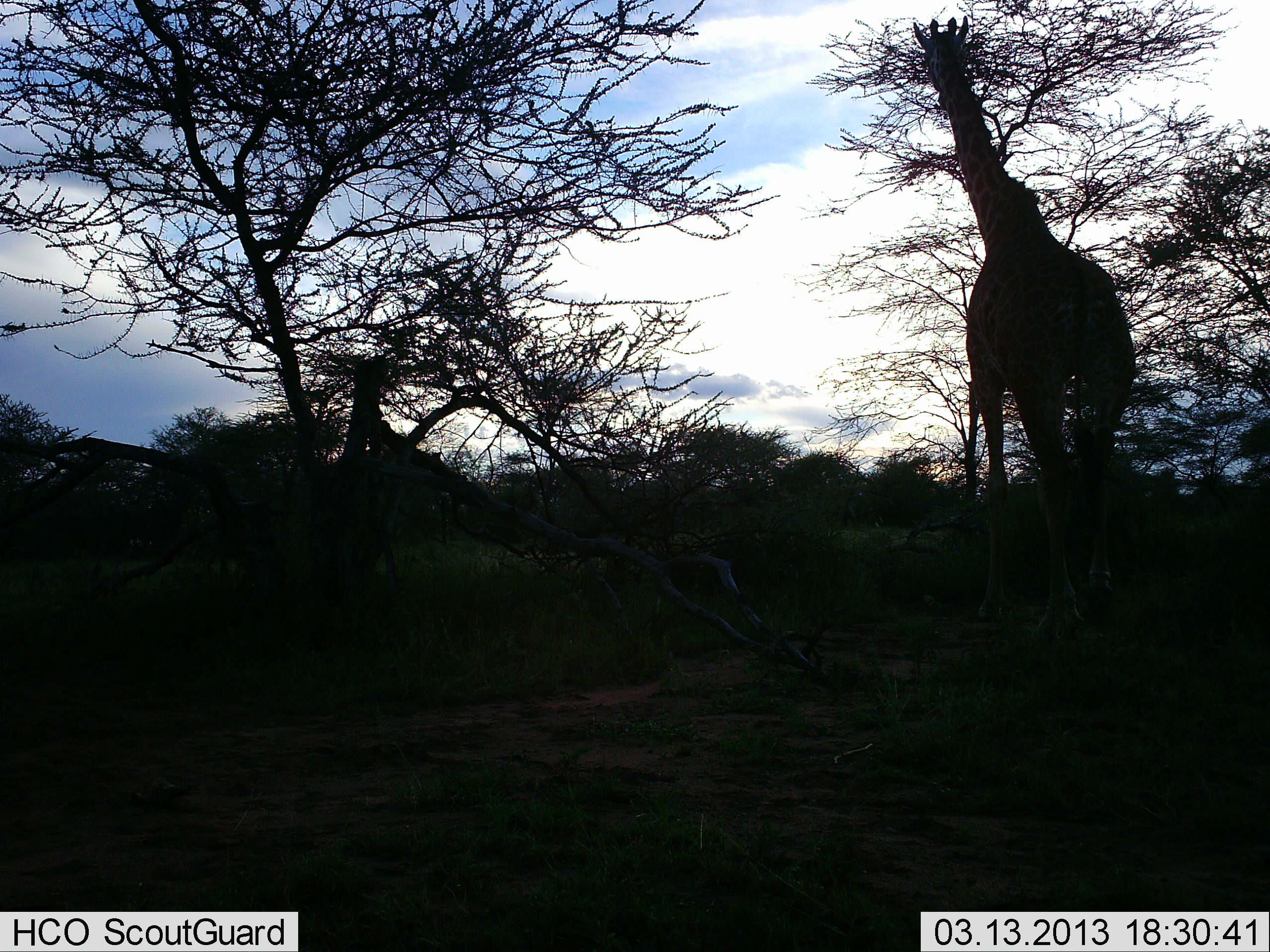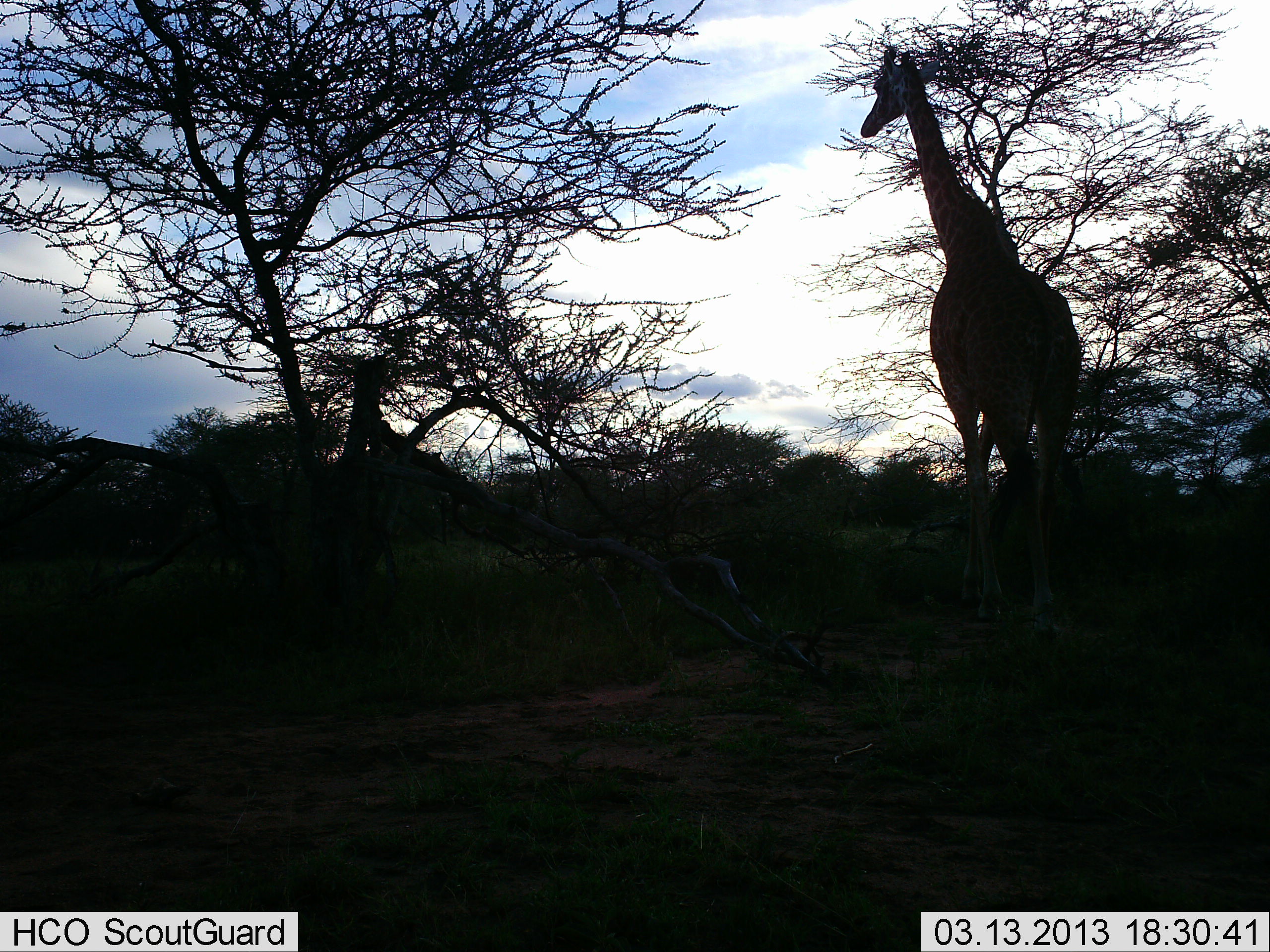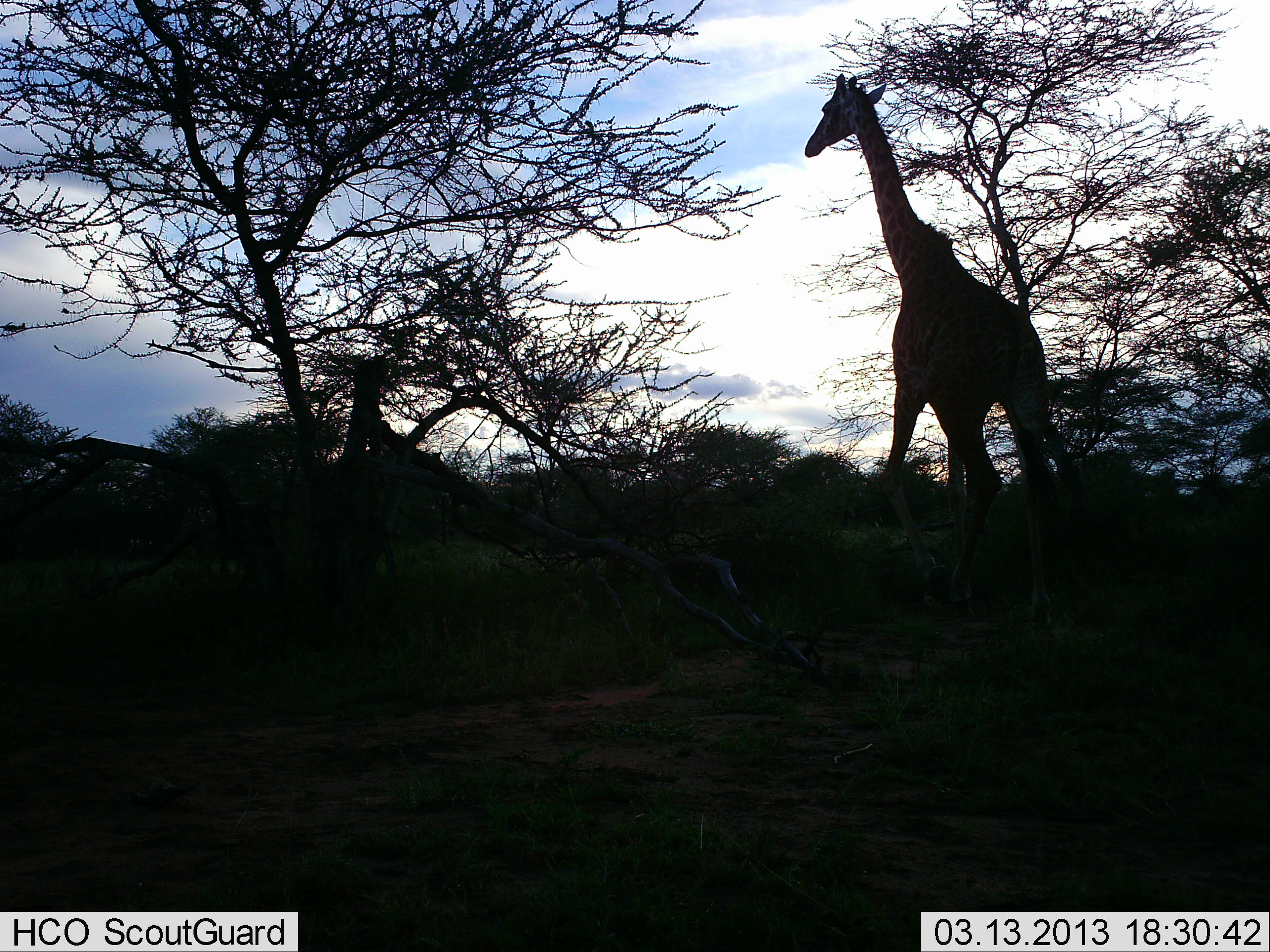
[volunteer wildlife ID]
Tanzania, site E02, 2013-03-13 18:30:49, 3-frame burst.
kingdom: Animalia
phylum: Chordata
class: Mammalia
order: Artiodactyla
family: Giraffidae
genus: Giraffa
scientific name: Giraffa camelopardalis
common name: giraffe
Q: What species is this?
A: Giraffe (Giraffa camelopardalis).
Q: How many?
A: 1.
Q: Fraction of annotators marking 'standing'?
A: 27%.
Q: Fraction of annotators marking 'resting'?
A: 4%.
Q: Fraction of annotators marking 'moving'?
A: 69%.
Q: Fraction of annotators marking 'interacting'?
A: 0%.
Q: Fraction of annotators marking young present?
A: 0%.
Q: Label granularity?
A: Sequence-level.